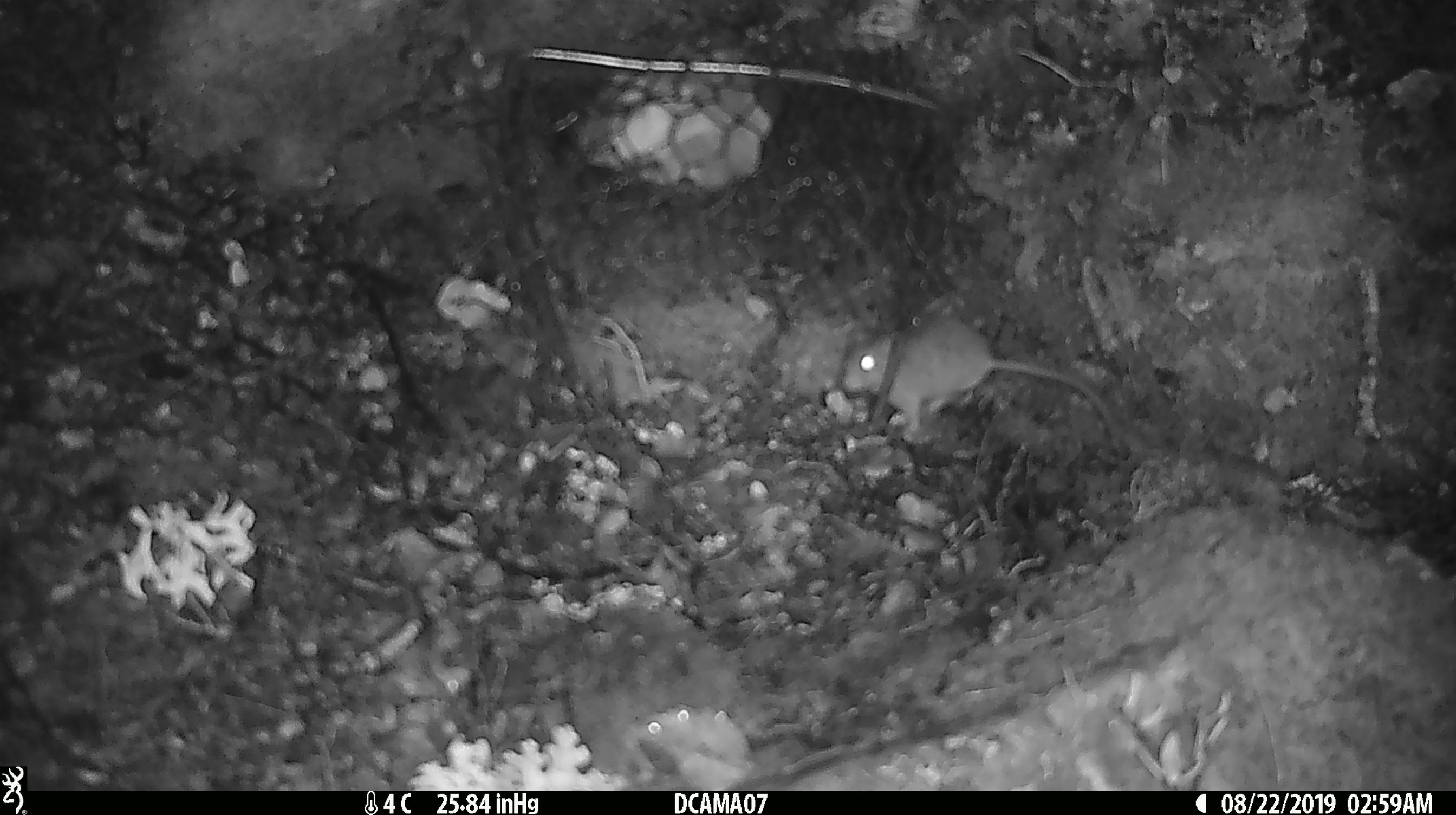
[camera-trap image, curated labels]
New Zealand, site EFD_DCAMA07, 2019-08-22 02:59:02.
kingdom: Animalia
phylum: Chordata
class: Mammalia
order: Rodentia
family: Muridae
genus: Mus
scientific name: Mus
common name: mouse